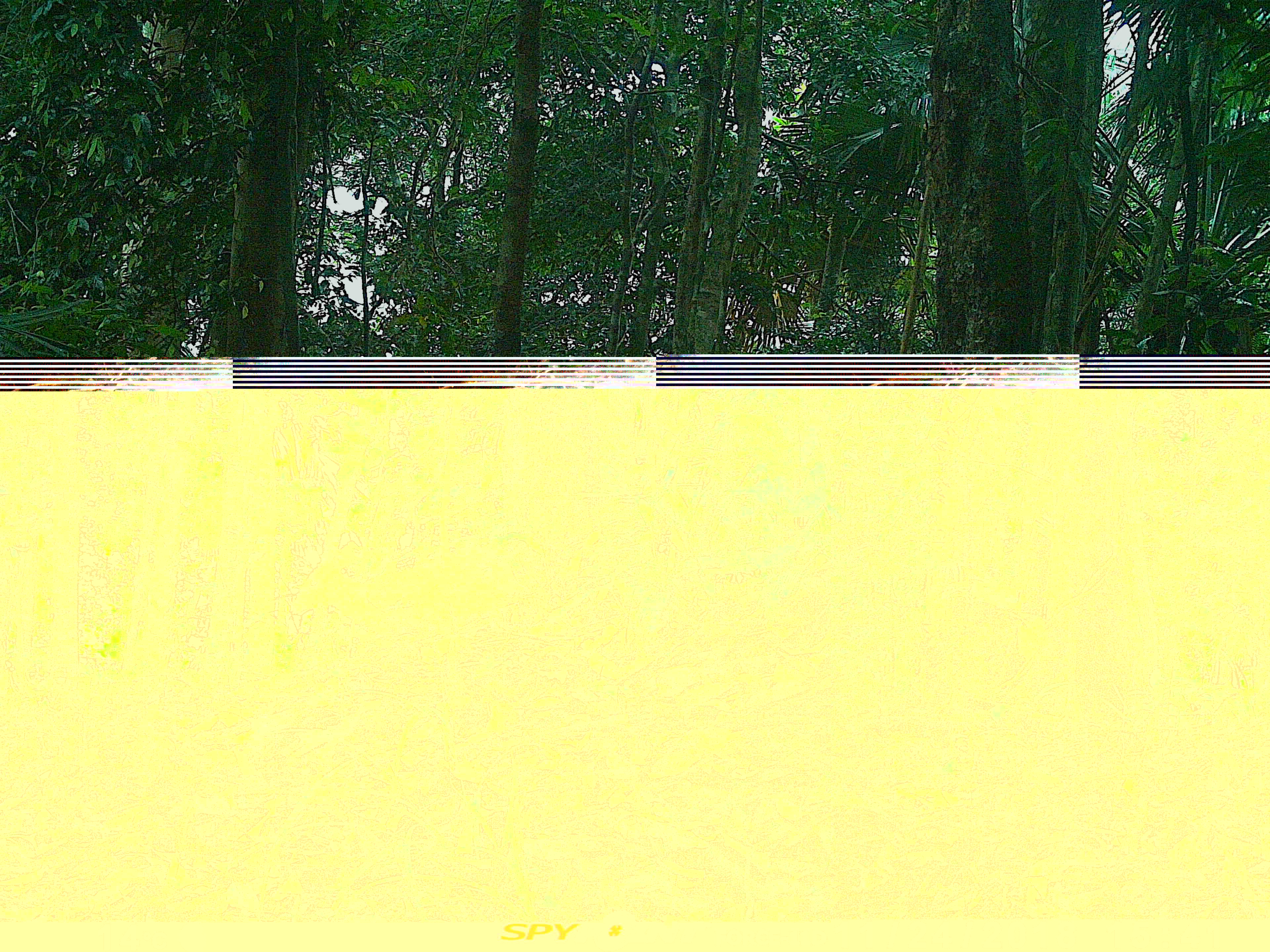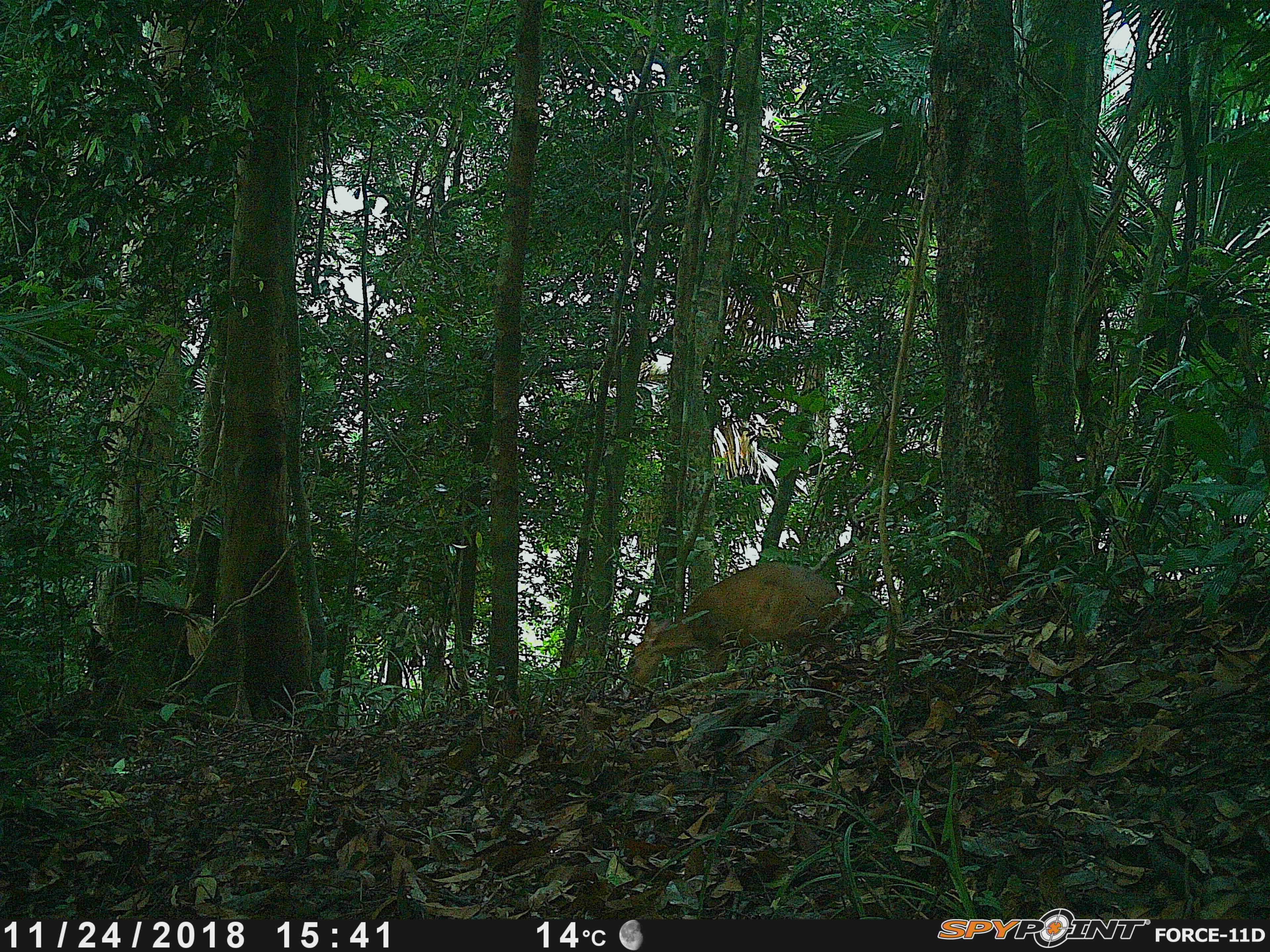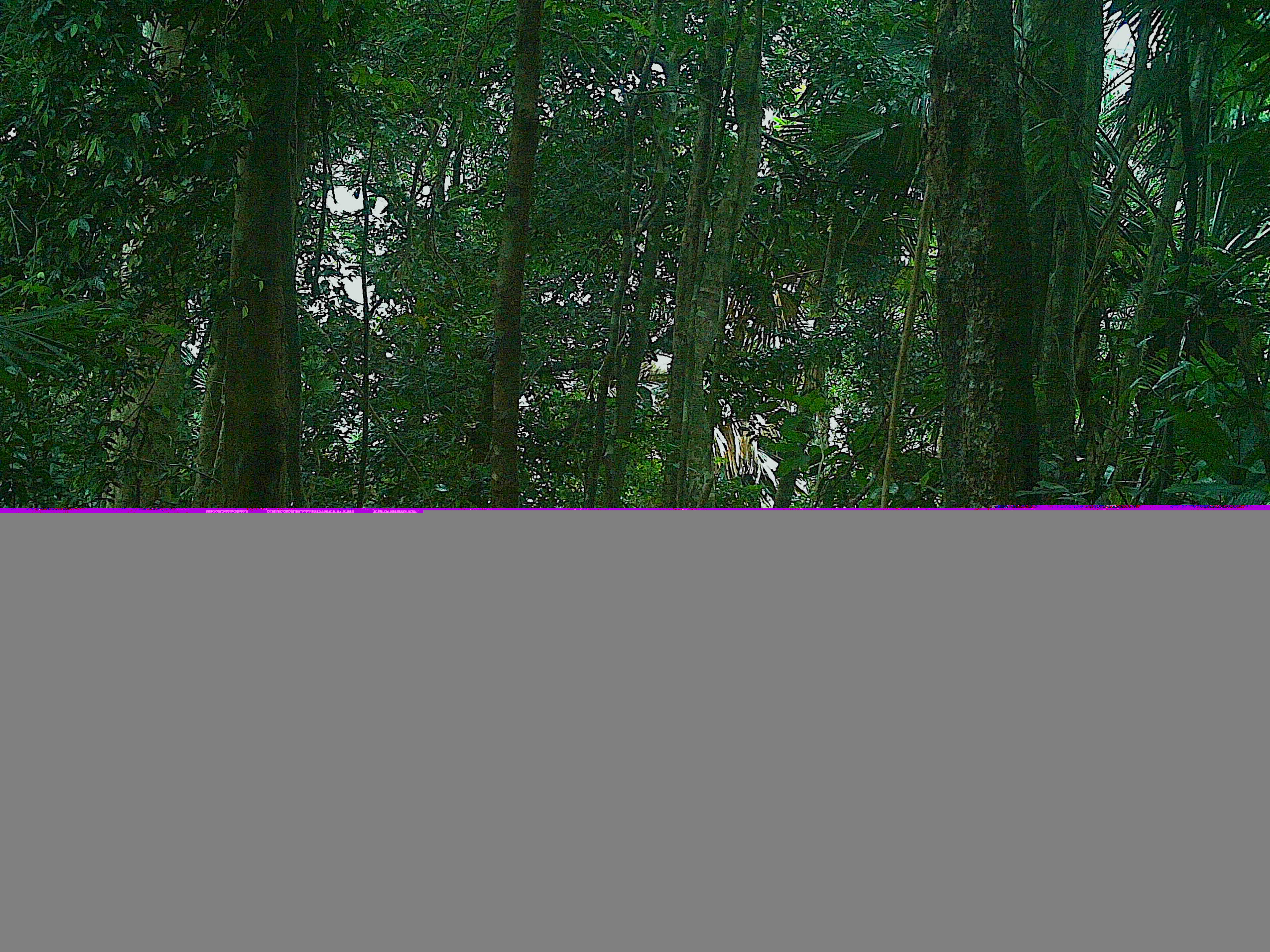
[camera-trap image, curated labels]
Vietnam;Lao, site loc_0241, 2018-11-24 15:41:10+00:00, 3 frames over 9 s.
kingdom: Animalia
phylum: Chordata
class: Mammalia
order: Artiodactyla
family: Cervidae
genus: Muntiacus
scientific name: Muntiacus vuquangensis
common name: large-antlered muntjac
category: large antlered muntjac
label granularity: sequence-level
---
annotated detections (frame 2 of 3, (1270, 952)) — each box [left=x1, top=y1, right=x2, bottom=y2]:
large antlered muntjac: [left=624, top=560, right=847, bottom=694]